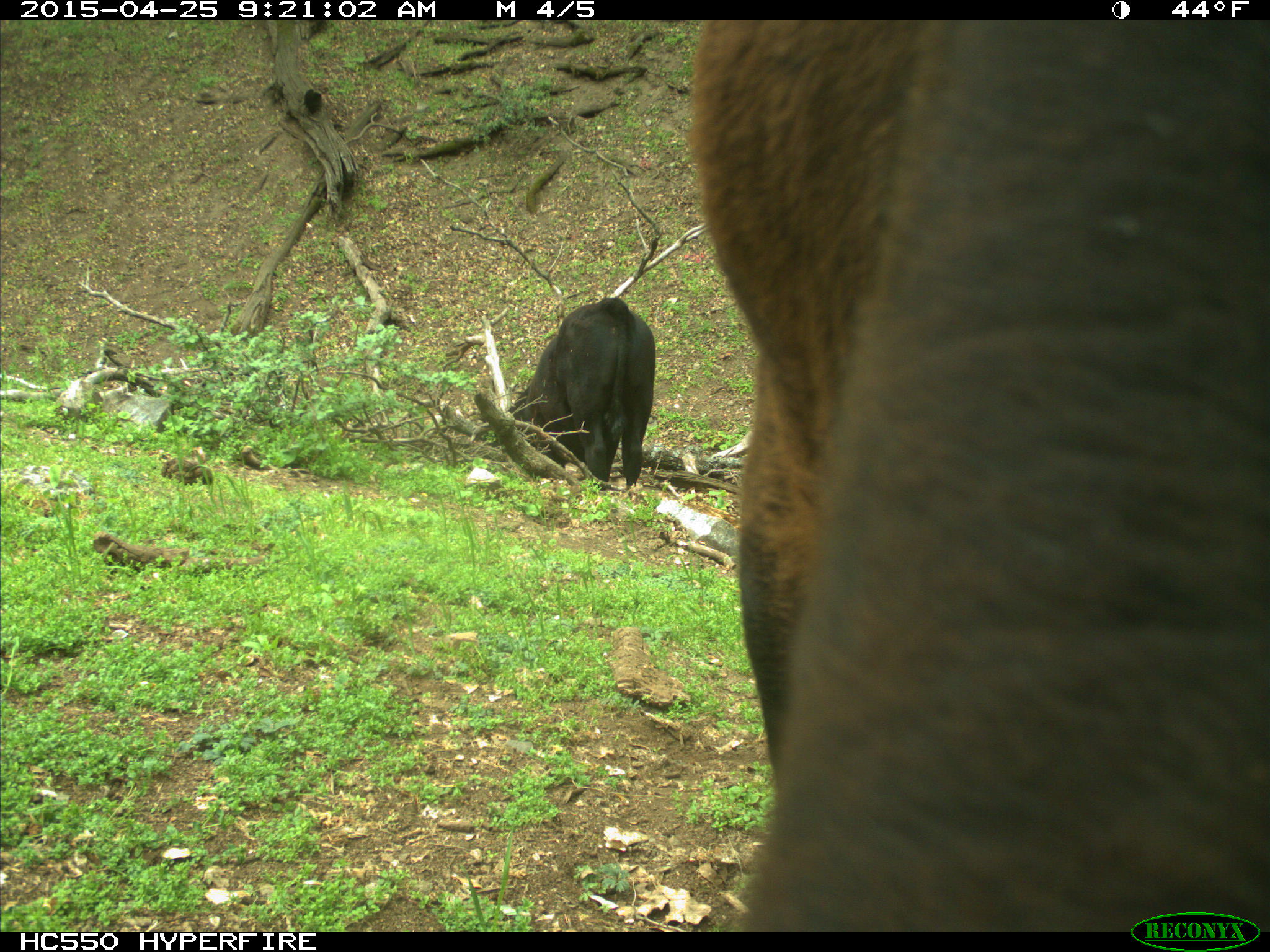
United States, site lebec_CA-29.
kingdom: Animalia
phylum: Chordata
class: Mammalia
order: Artiodactyla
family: Bovidae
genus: Bos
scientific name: Bos taurus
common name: domestic cow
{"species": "Bos taurus (domestic cow)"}